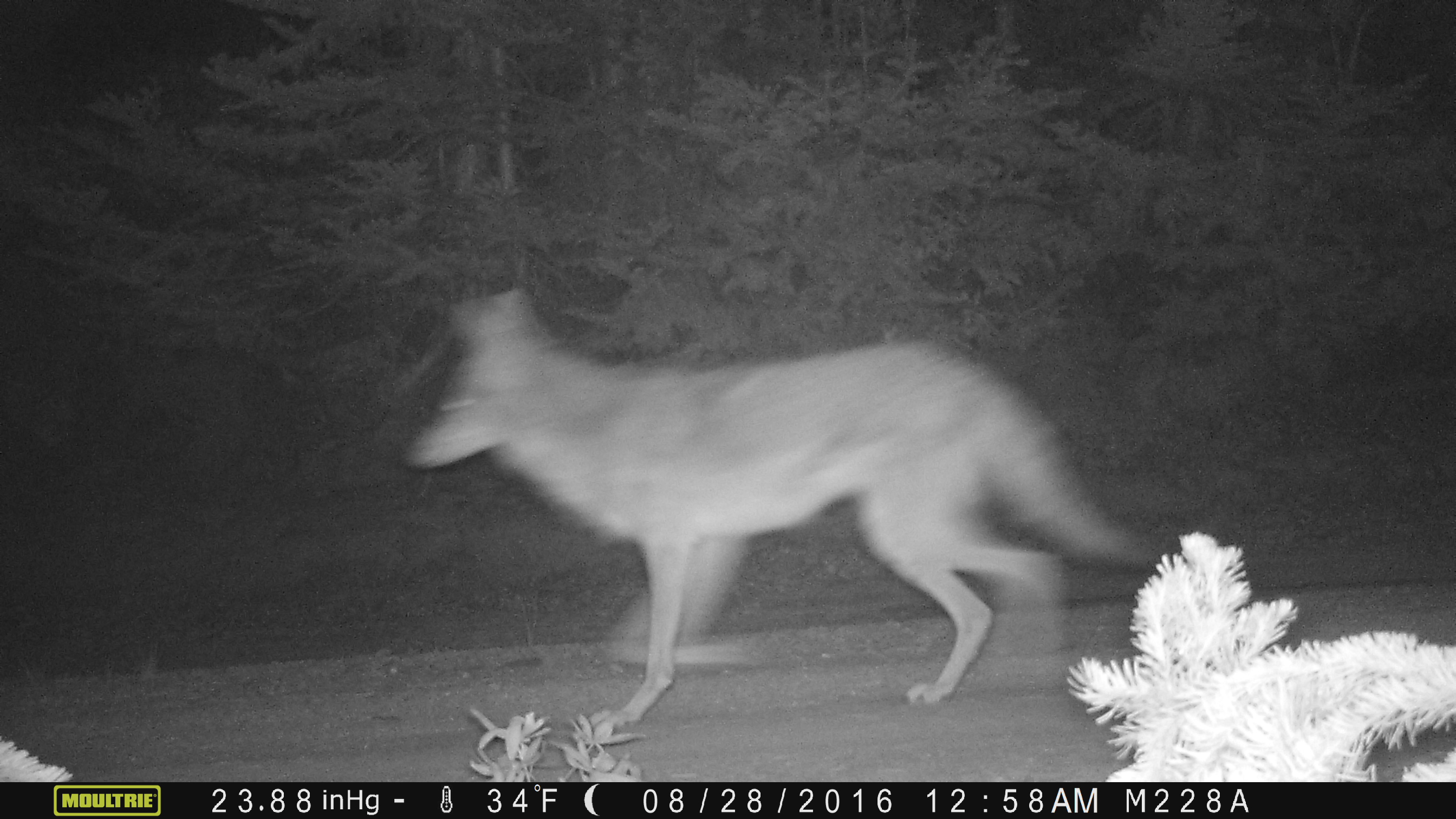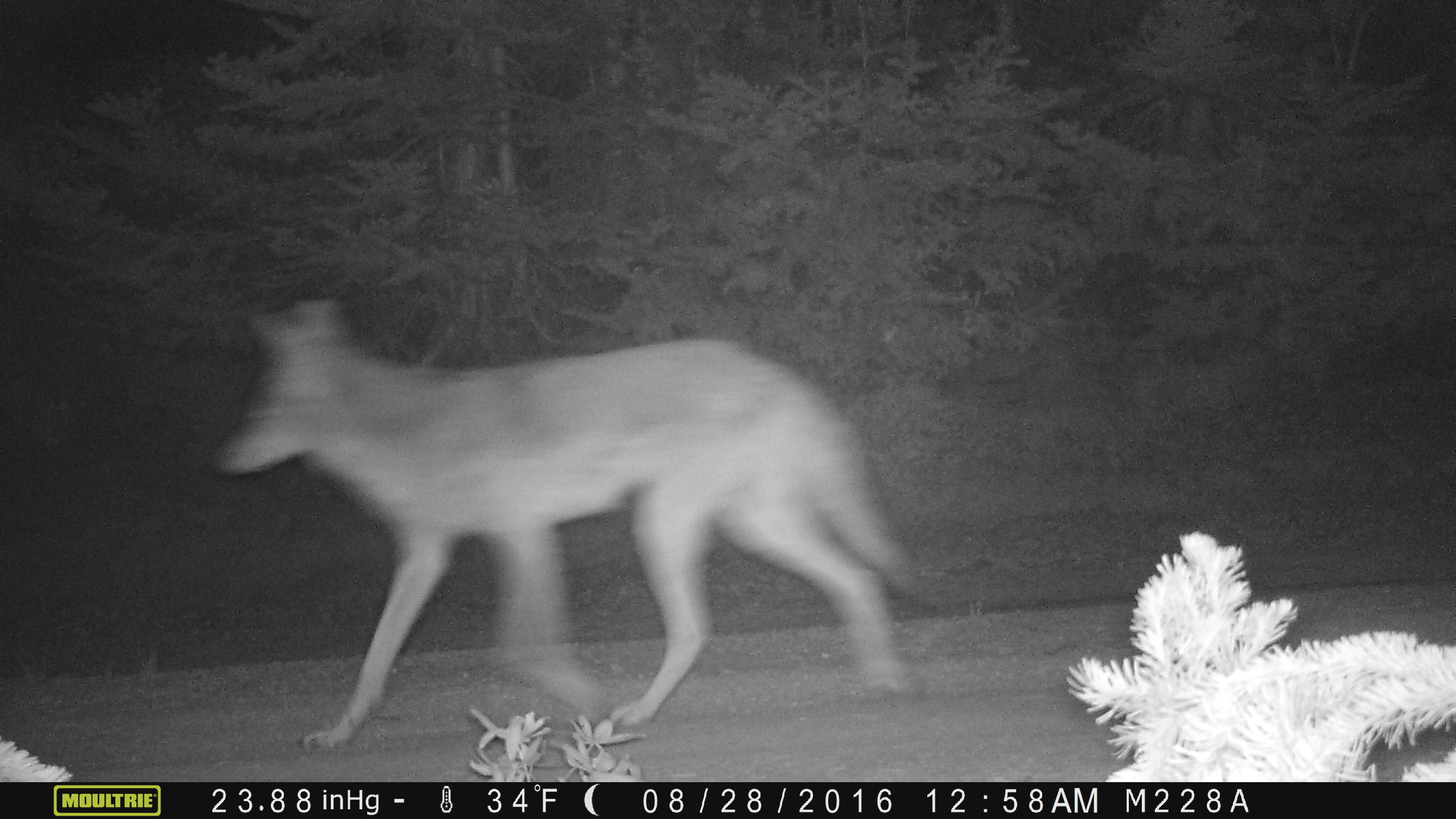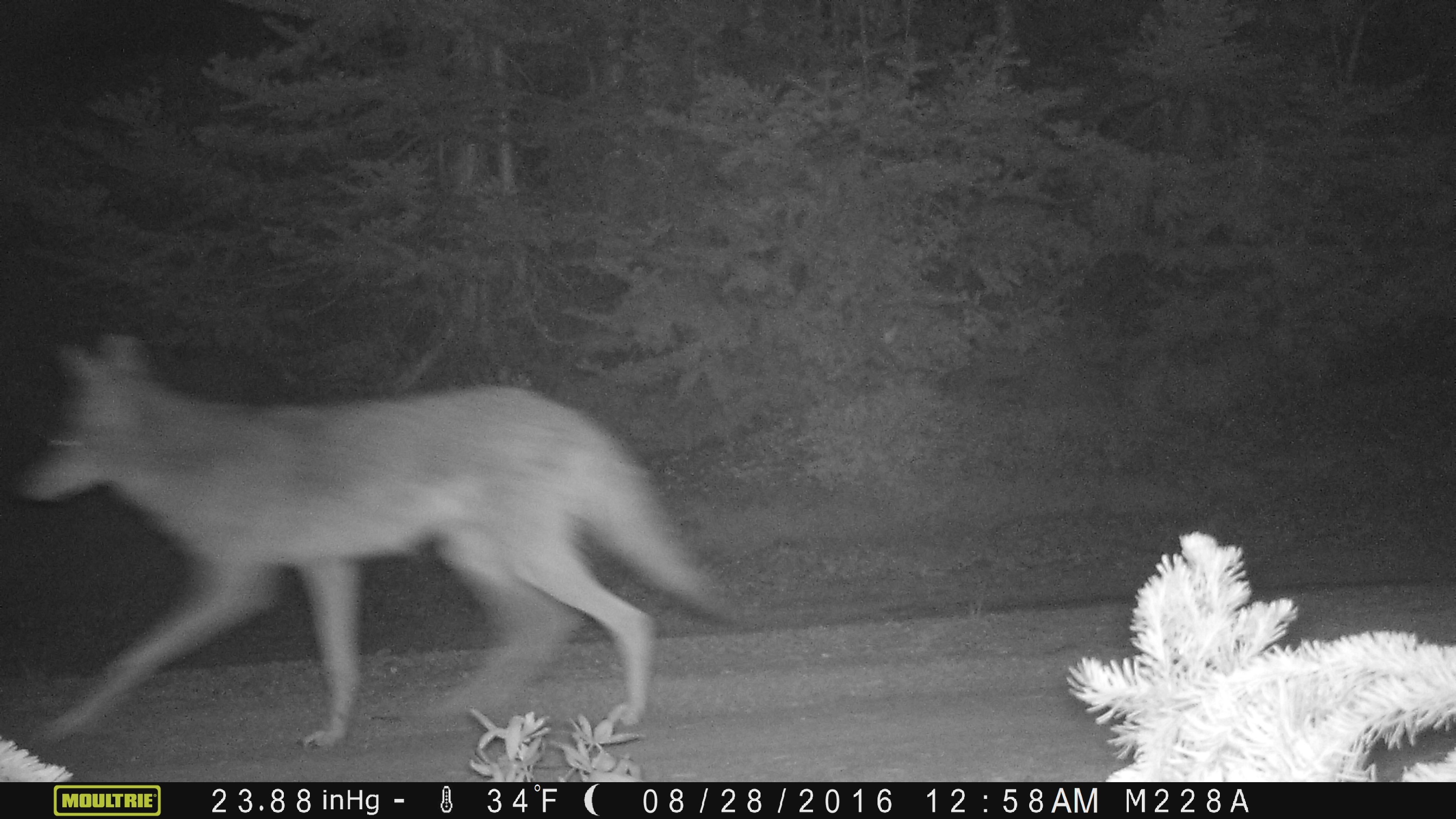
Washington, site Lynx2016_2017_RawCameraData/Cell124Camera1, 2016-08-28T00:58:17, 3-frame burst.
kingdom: Animalia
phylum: Chordata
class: Mammalia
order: Carnivora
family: Canidae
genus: Canis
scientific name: Canis latrans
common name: coyote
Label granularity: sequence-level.